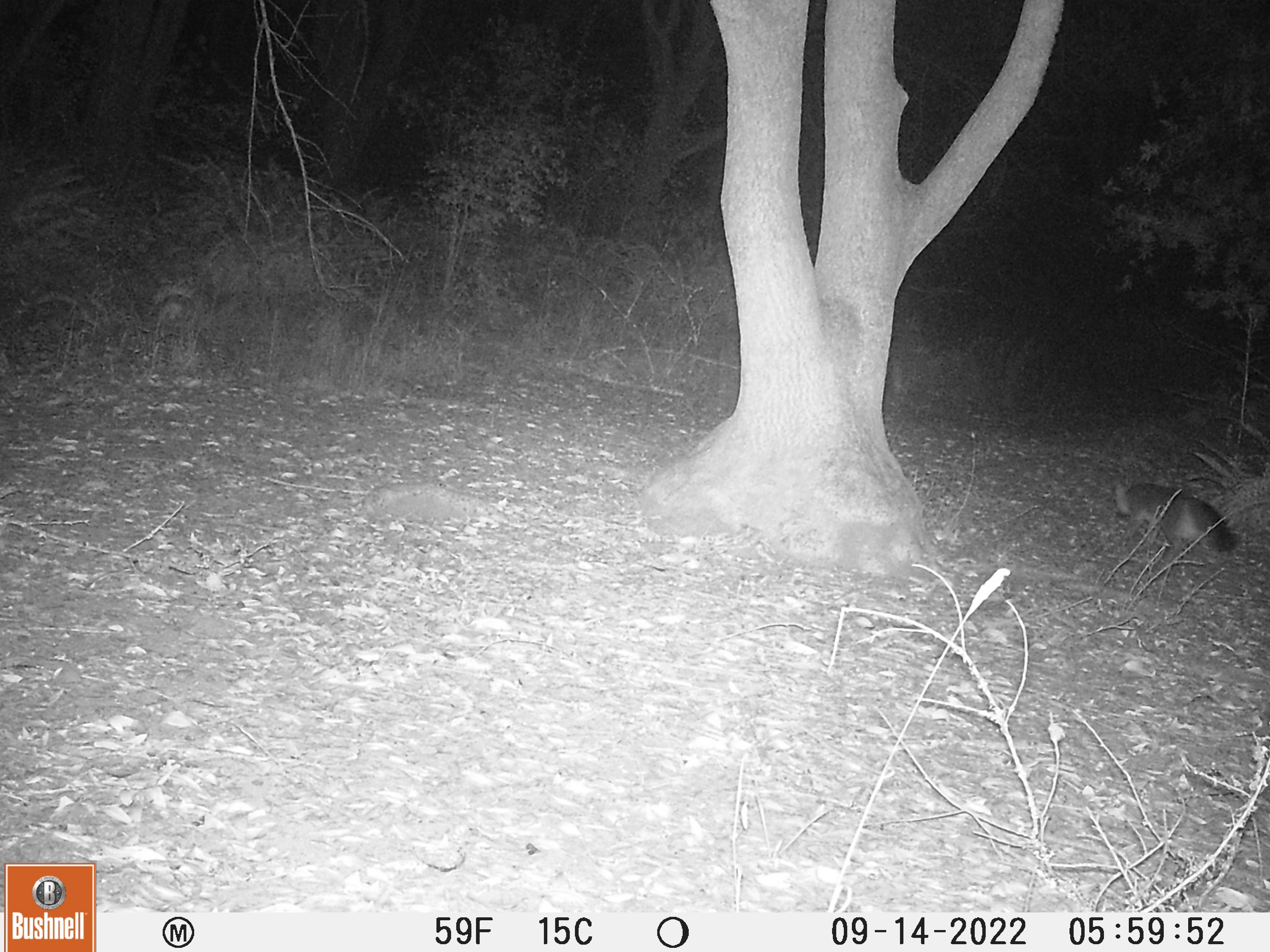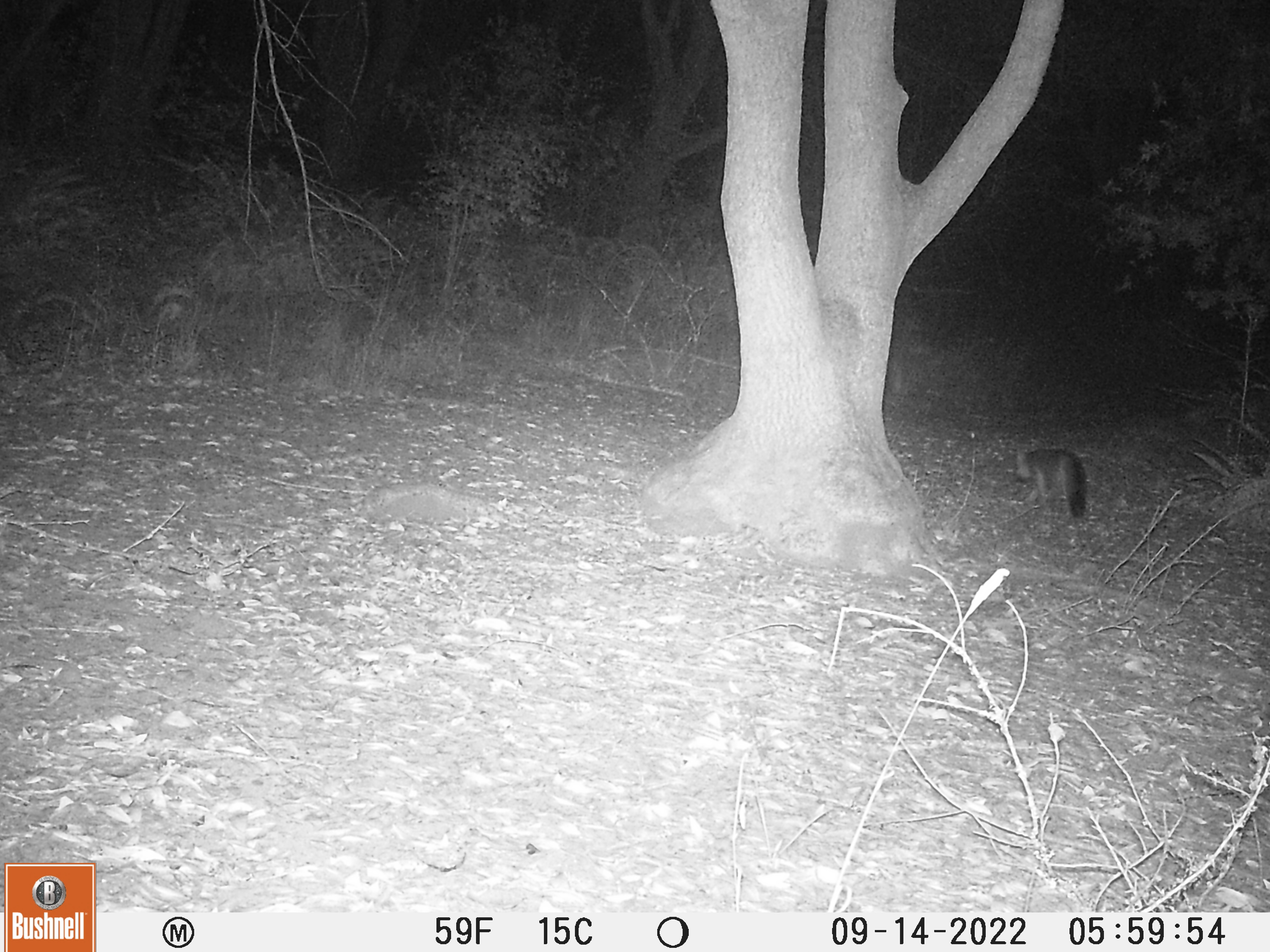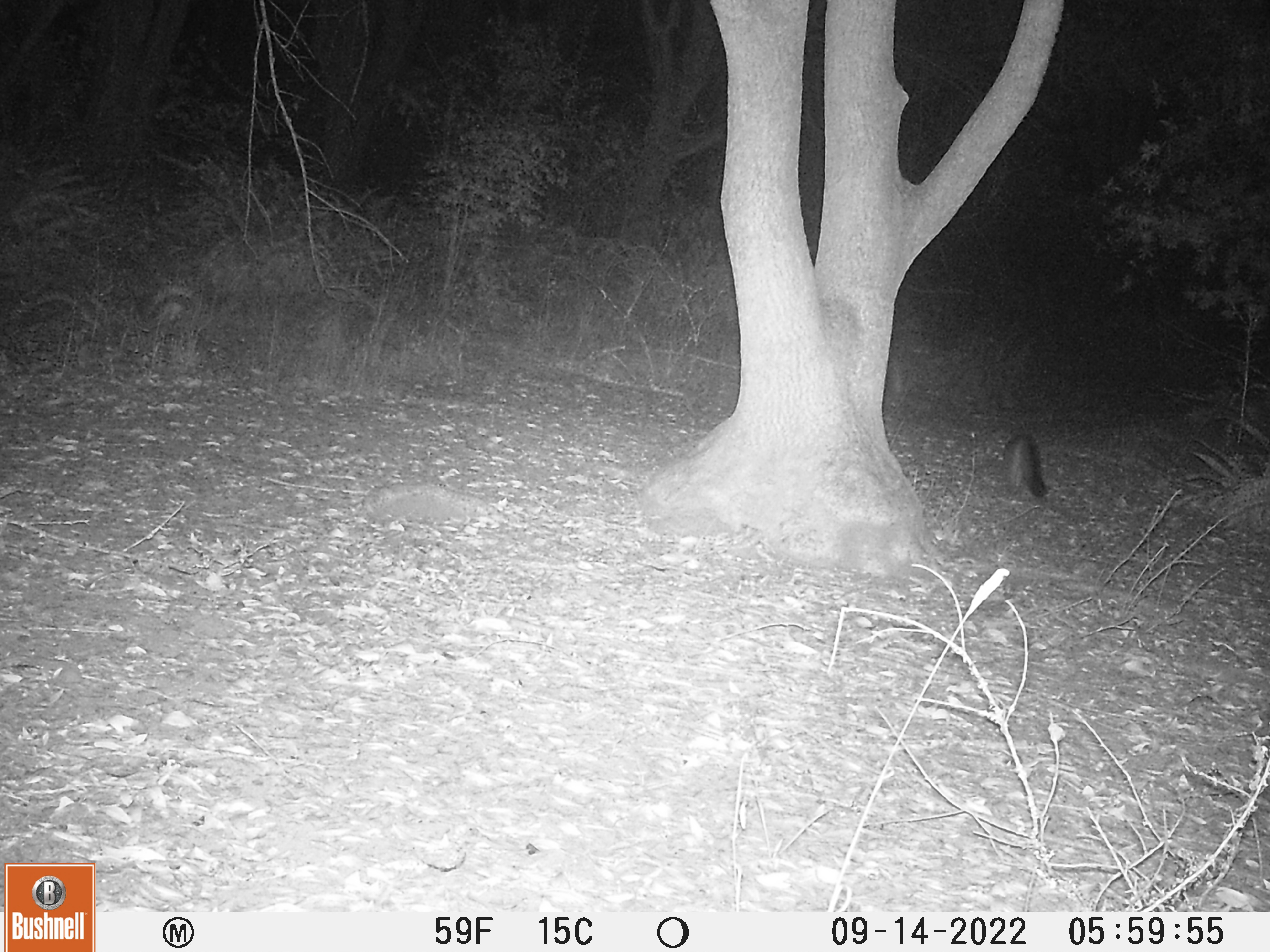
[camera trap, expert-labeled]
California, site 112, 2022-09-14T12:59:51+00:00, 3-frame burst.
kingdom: Animalia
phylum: Chordata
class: Mammalia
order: Carnivora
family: Canidae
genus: Urocyon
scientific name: Urocyon cinereoargenteus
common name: gray fox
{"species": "gray fox (Urocyon cinereoargenteus)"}